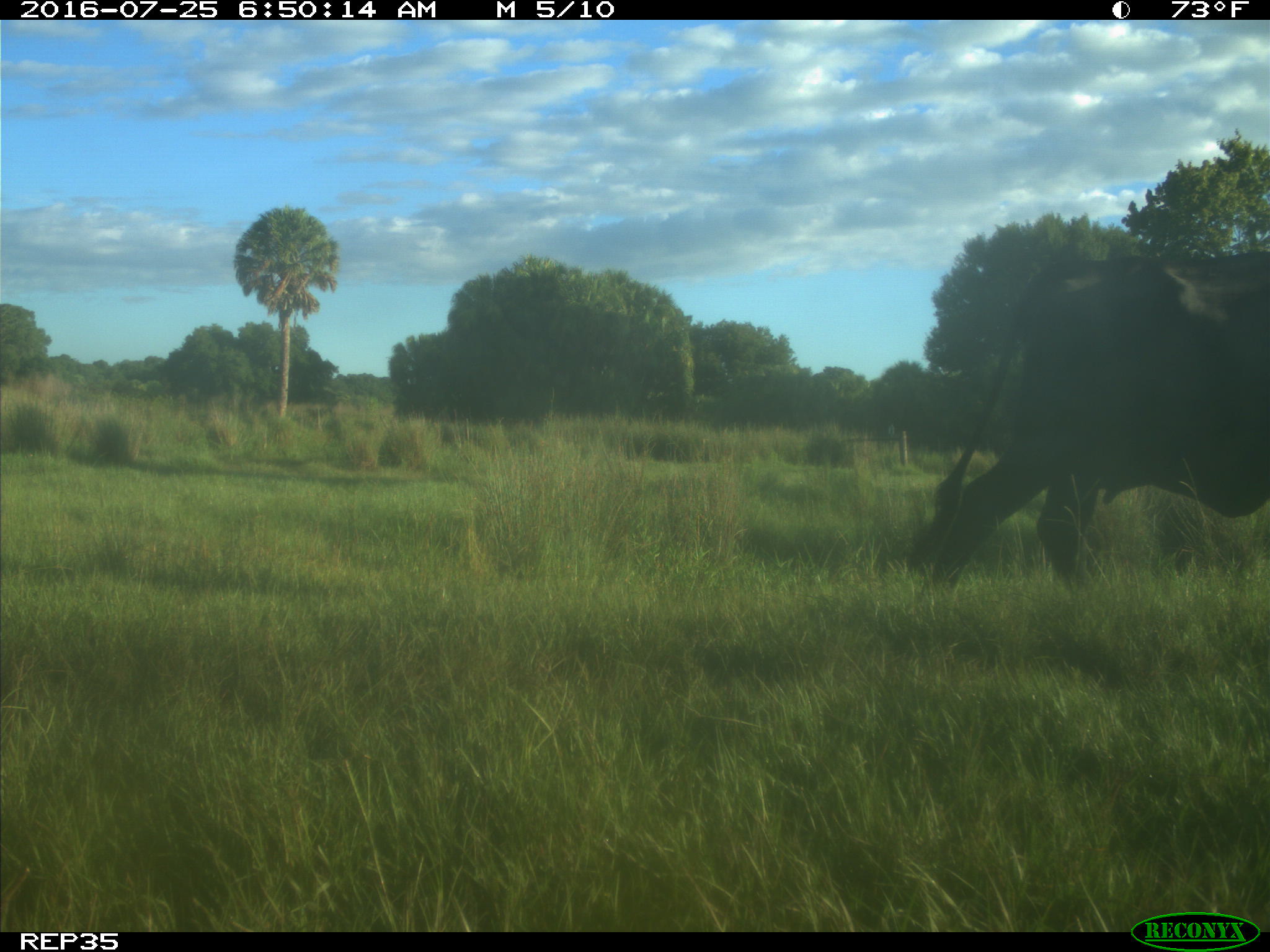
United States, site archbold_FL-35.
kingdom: Animalia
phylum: Chordata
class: Mammalia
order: Artiodactyla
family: Bovidae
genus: Bos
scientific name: Bos taurus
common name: domestic cow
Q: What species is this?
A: Bos taurus (domestic cow).